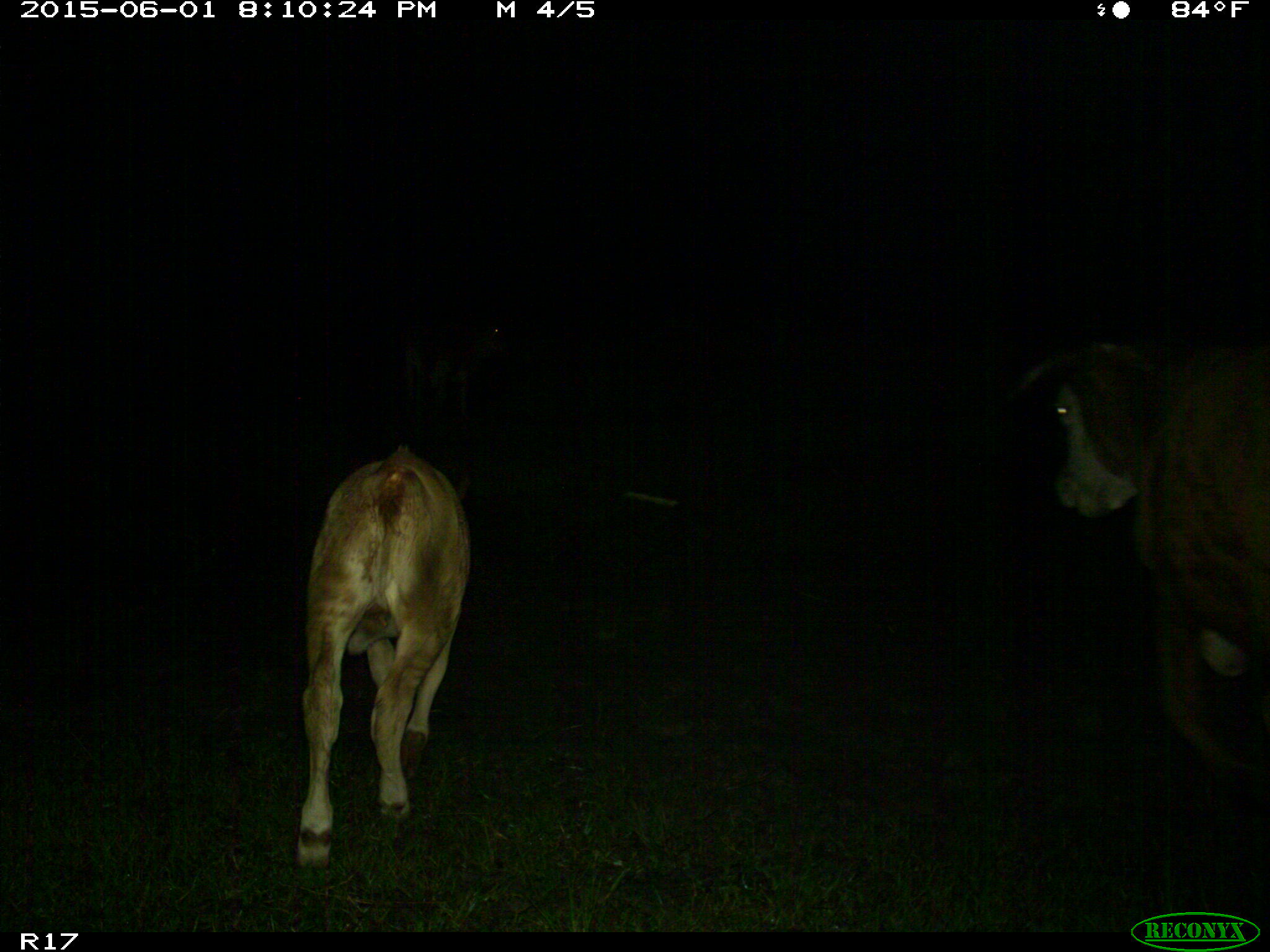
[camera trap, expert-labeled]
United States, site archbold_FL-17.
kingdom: Animalia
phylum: Chordata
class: Mammalia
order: Artiodactyla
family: Bovidae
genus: Bos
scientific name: Bos taurus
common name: domestic cow